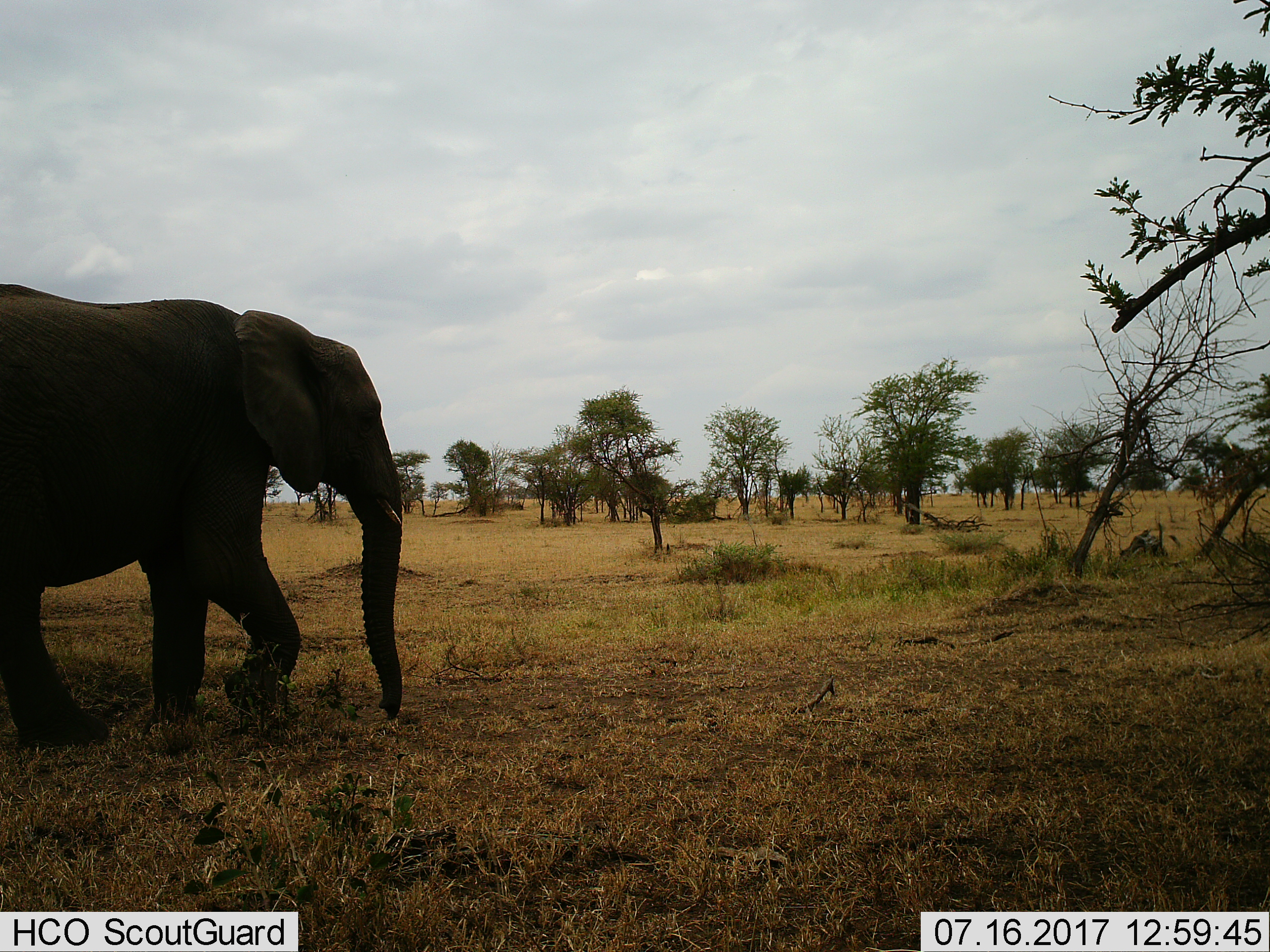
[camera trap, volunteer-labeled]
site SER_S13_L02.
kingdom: Animalia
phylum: Chordata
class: Mammalia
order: Proboscidea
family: Elephantidae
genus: Loxodonta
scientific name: Loxodonta africana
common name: african bush elephant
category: elephant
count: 1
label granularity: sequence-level